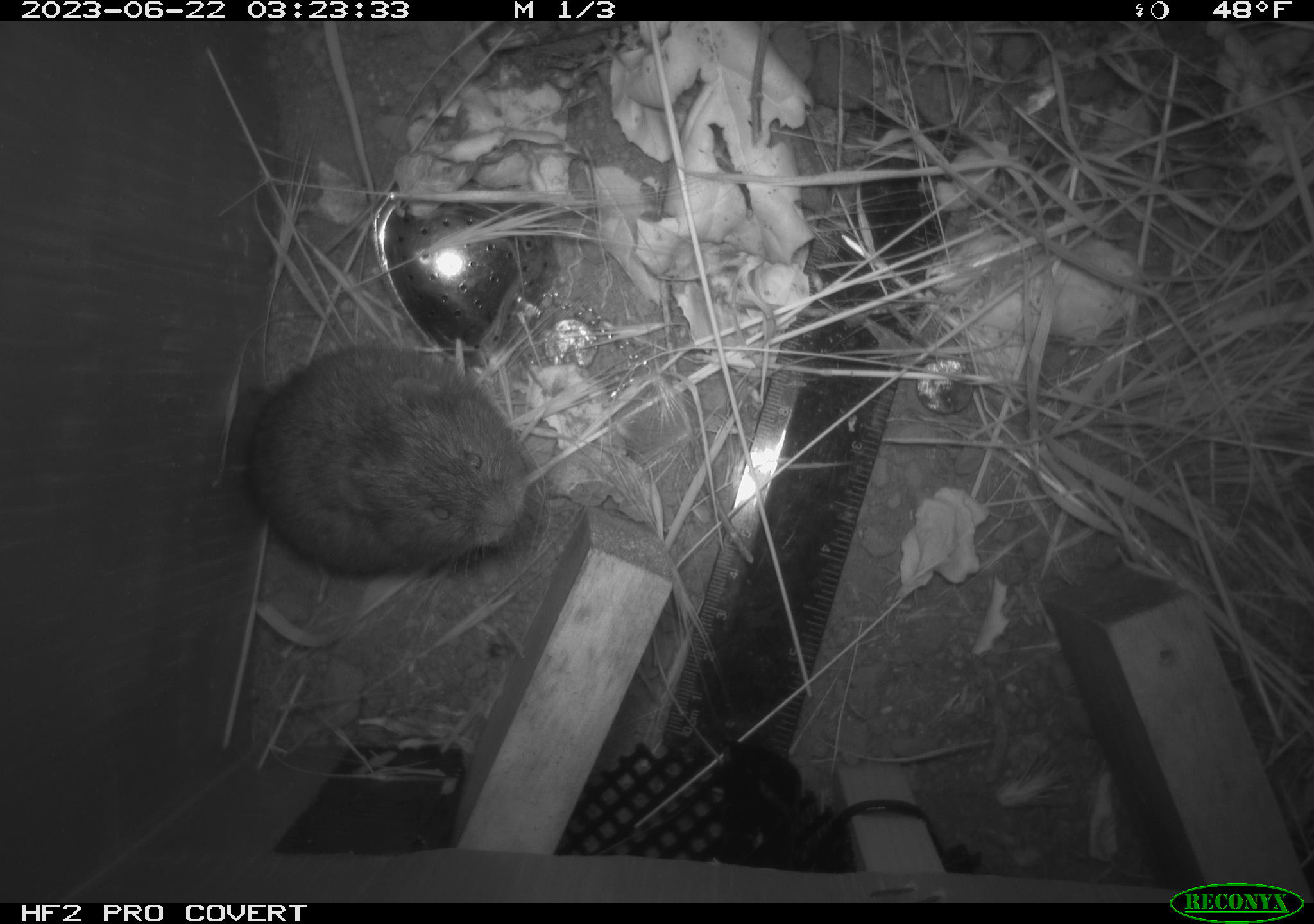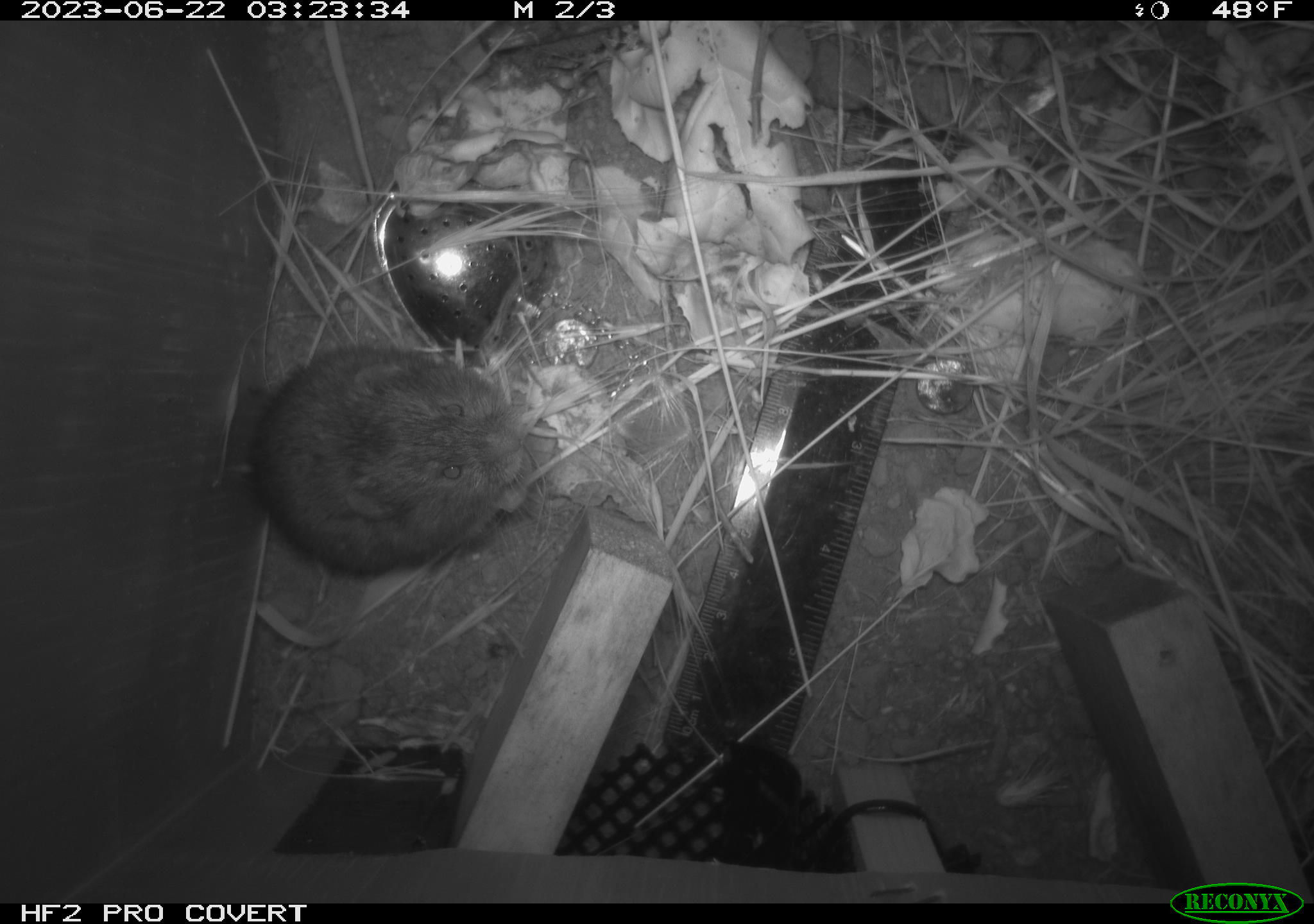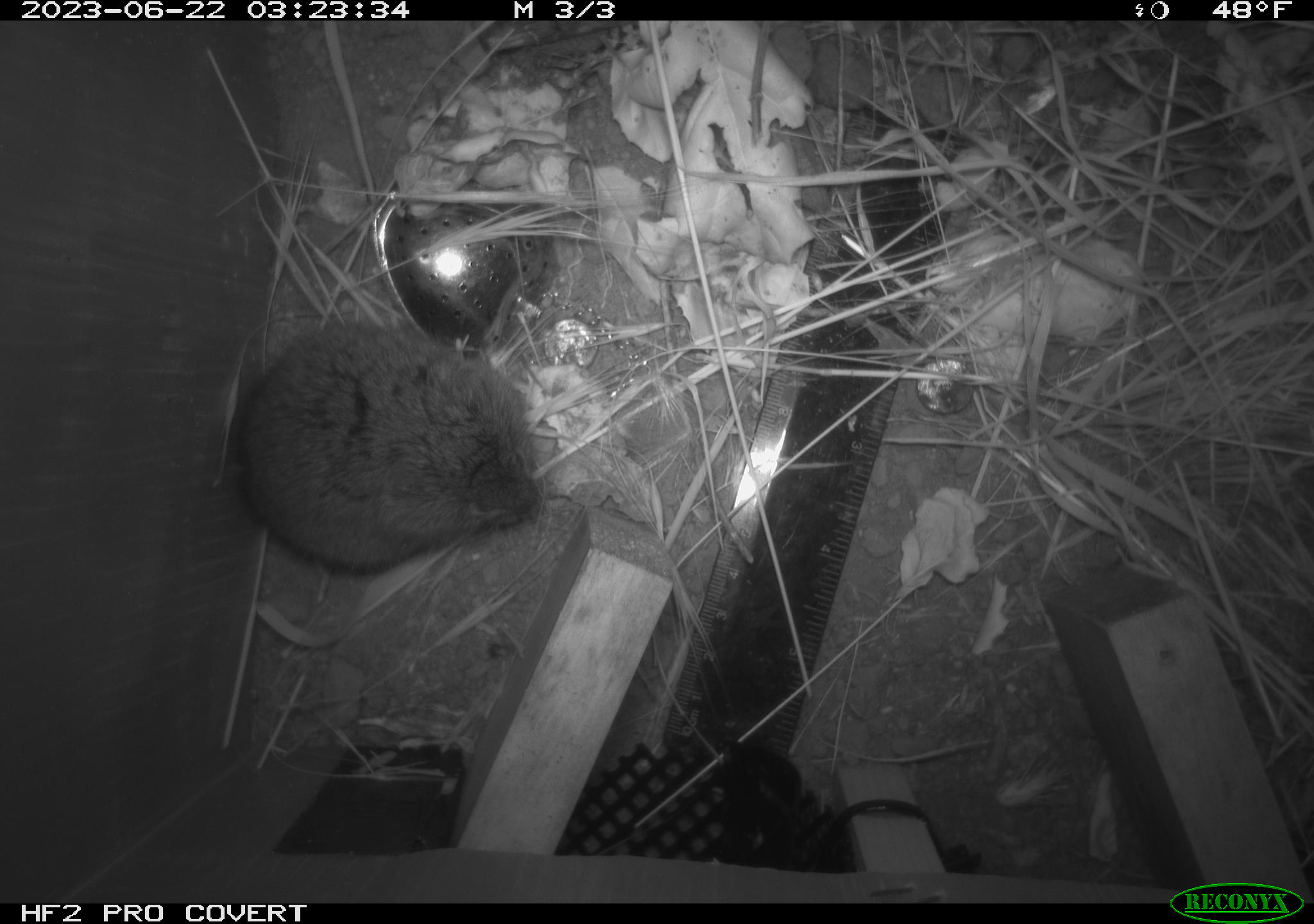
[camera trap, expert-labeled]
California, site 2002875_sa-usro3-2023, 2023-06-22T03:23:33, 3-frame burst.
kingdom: Animalia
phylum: Chordata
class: Mammalia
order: Rodentia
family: Cricetidae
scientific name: Arvicolinae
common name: voles, lemmings, and muskrats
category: arvicolinae subfamily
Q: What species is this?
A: Arvicolinae subfamily (voles, lemmings, and muskrats) (Arvicolinae).